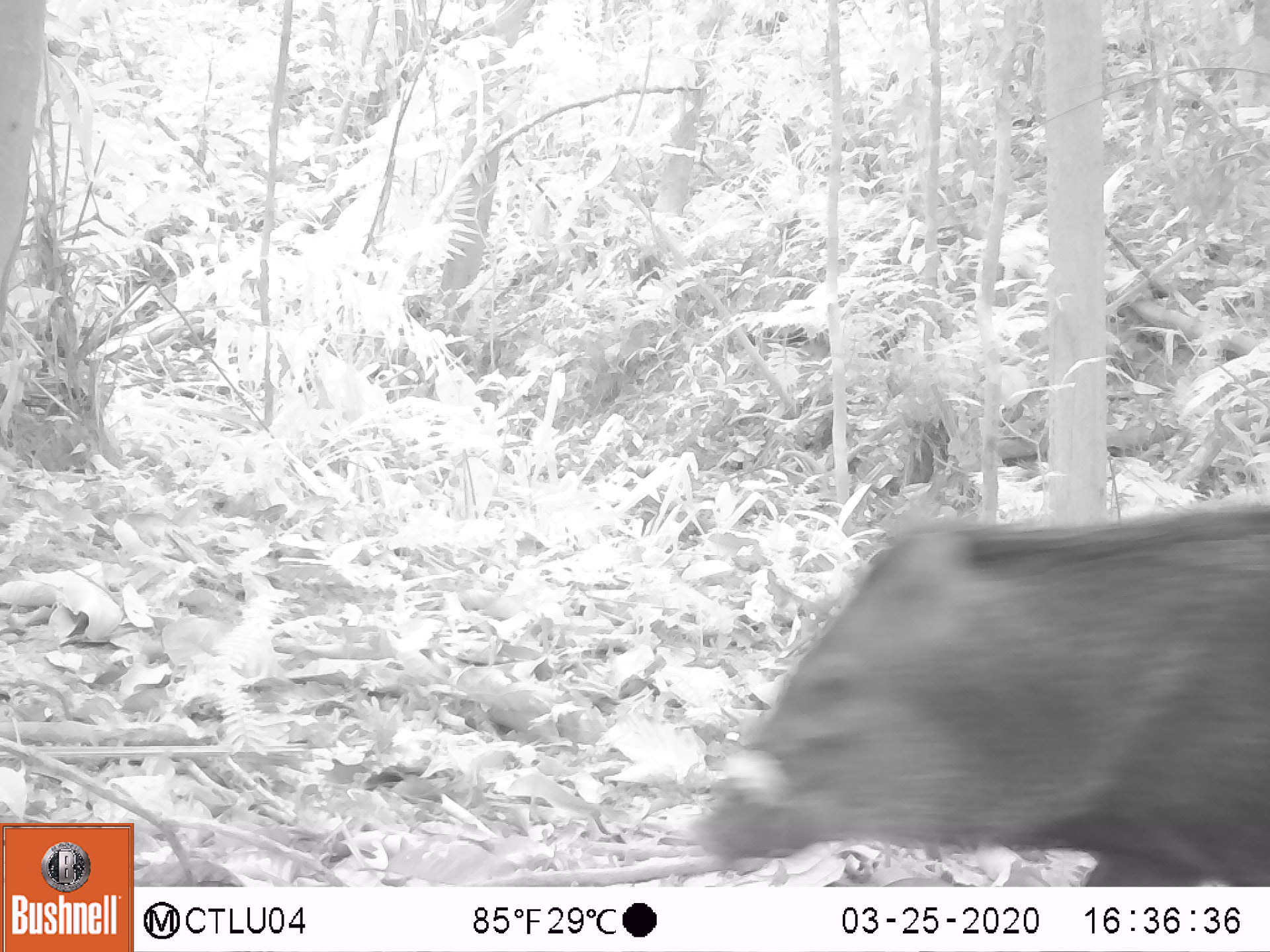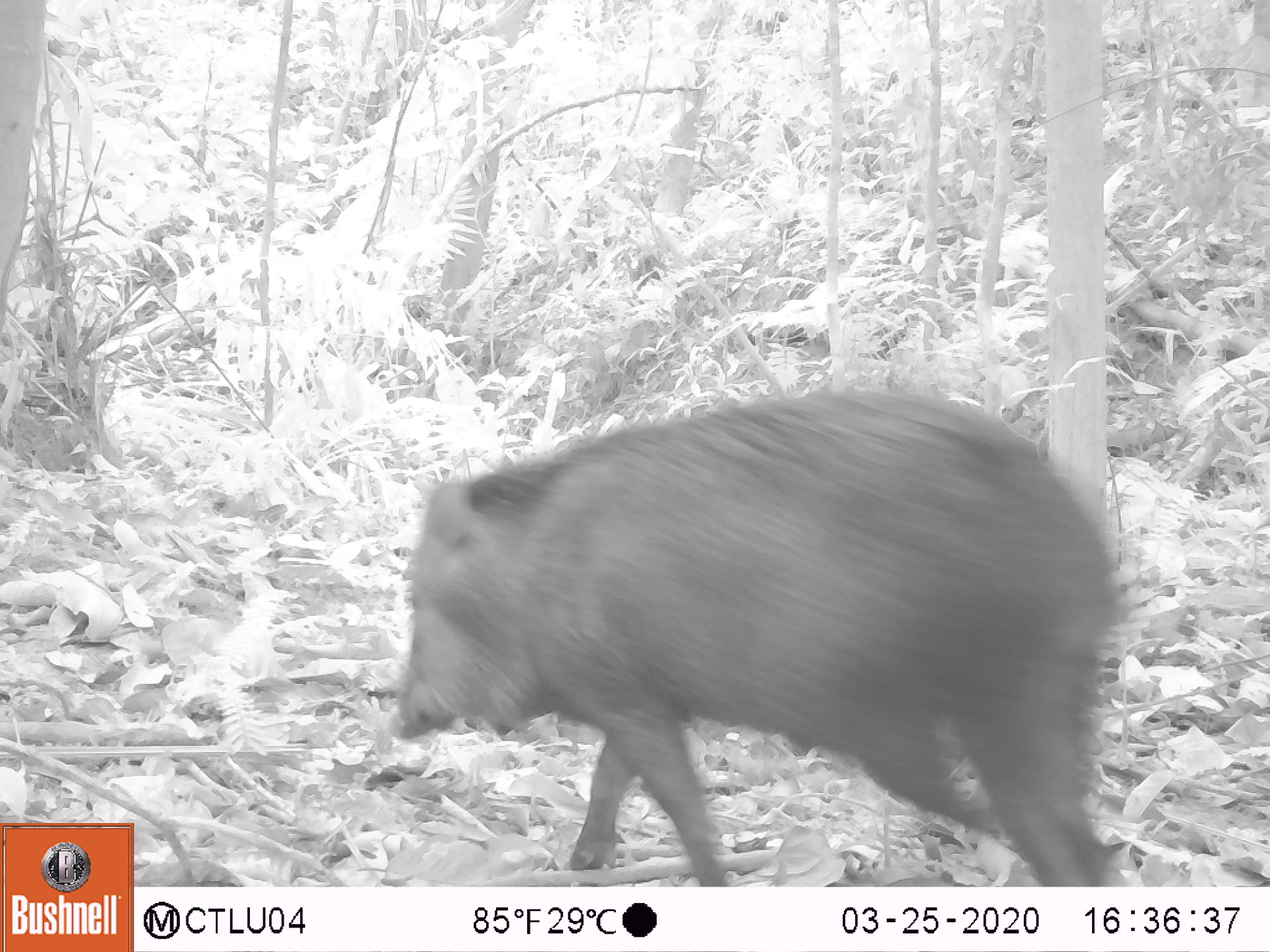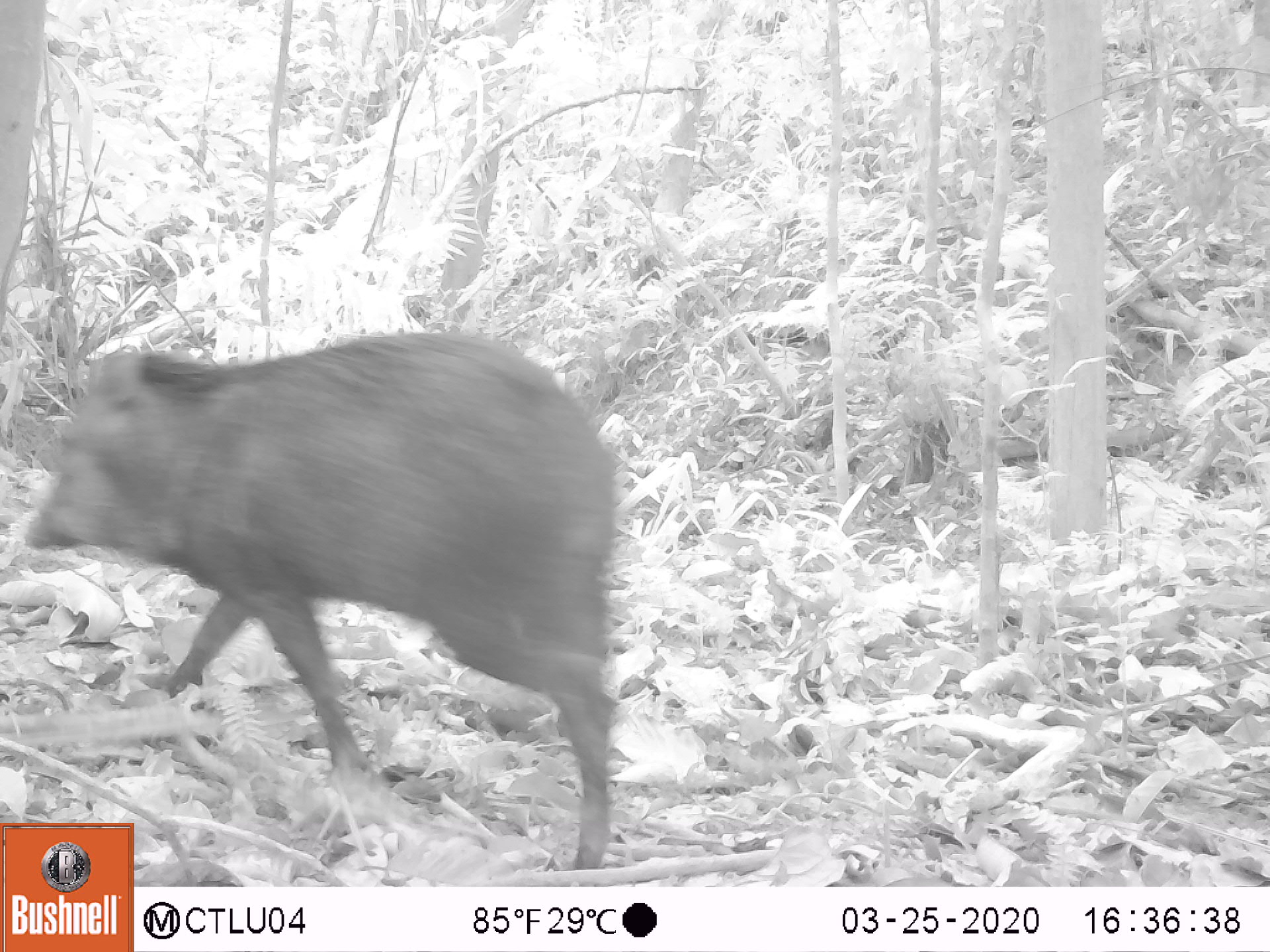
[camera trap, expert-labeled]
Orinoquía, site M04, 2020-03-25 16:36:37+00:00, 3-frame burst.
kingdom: Animalia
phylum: Chordata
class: Mammalia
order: Artiodactyla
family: Tayassuidae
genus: Pecari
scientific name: Pecari tajacu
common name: collared peccary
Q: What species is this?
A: Collared peccary (Pecari tajacu).